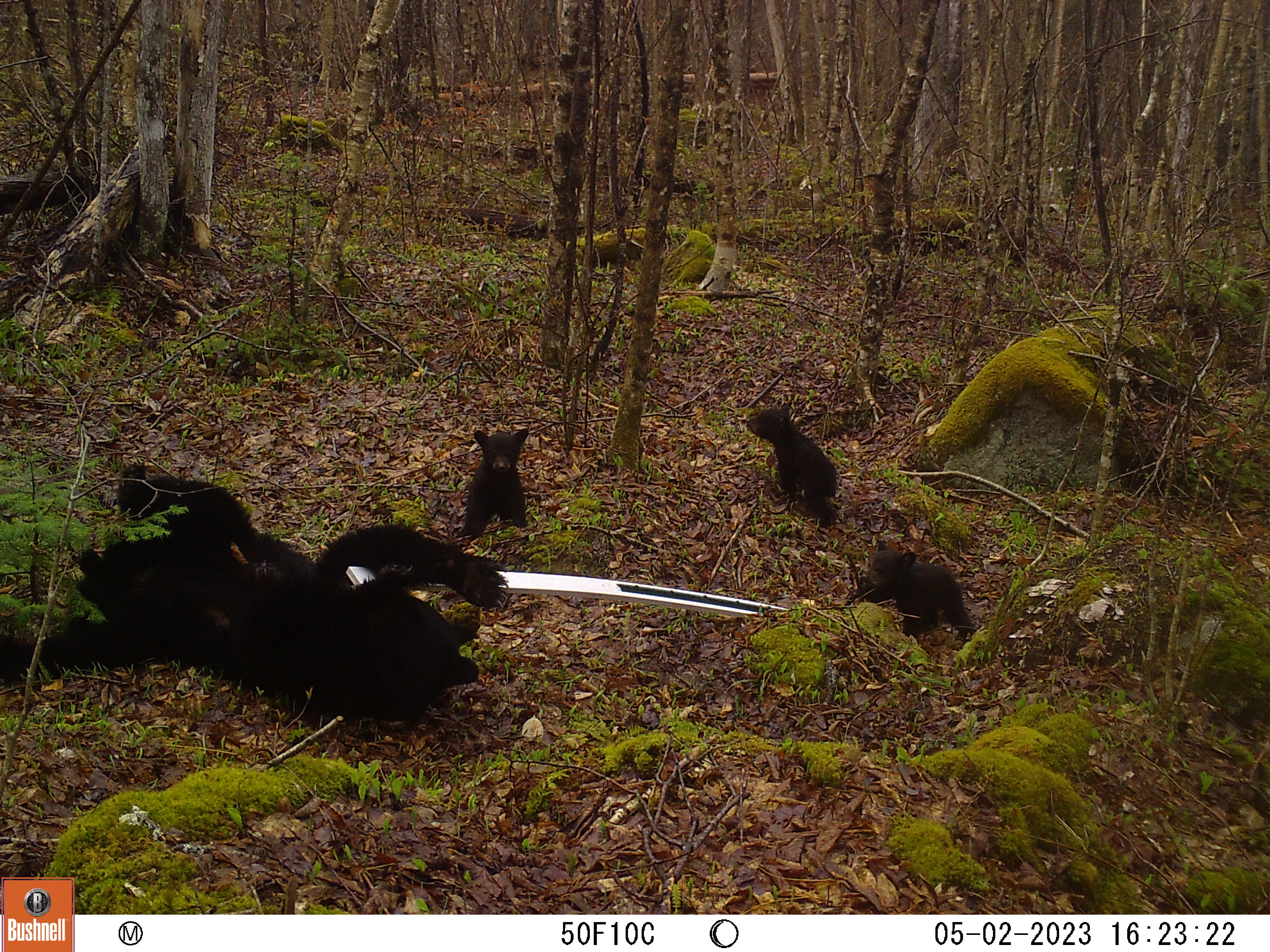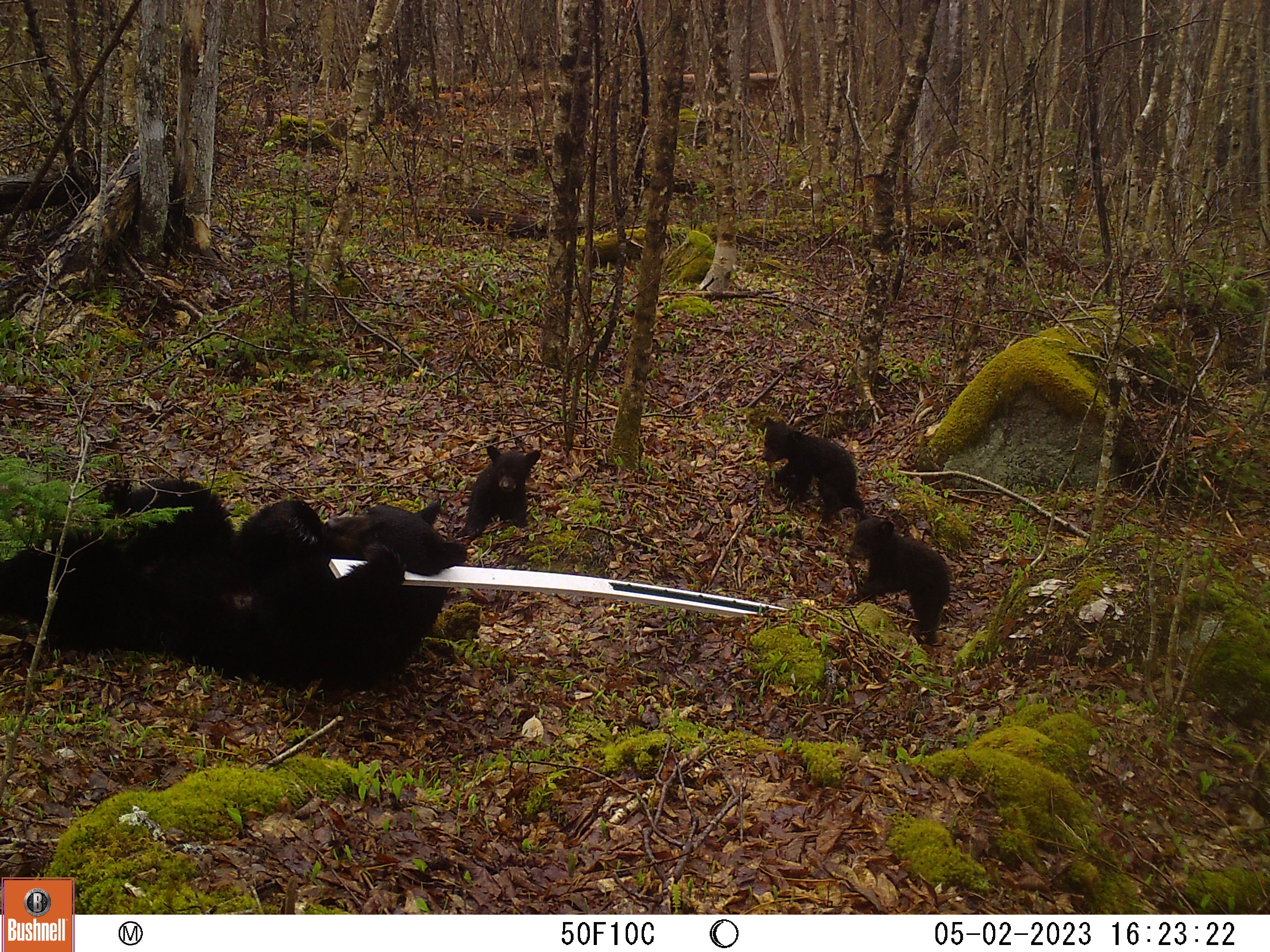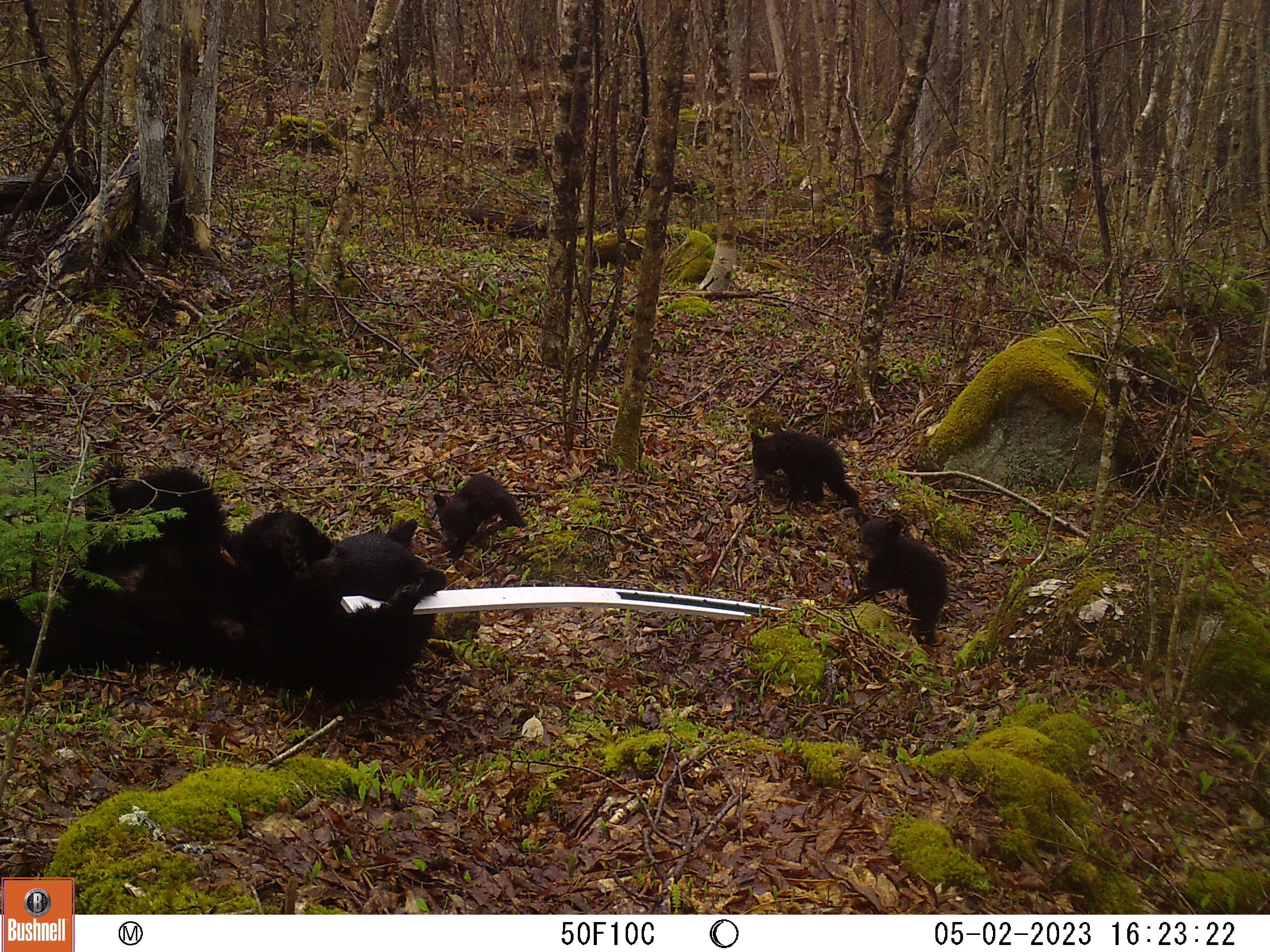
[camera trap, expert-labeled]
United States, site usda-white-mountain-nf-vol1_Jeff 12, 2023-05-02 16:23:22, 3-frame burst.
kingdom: Animalia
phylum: Chordata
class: Mammalia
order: Carnivora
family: Ursidae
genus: Ursus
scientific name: Ursus americanus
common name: black bear